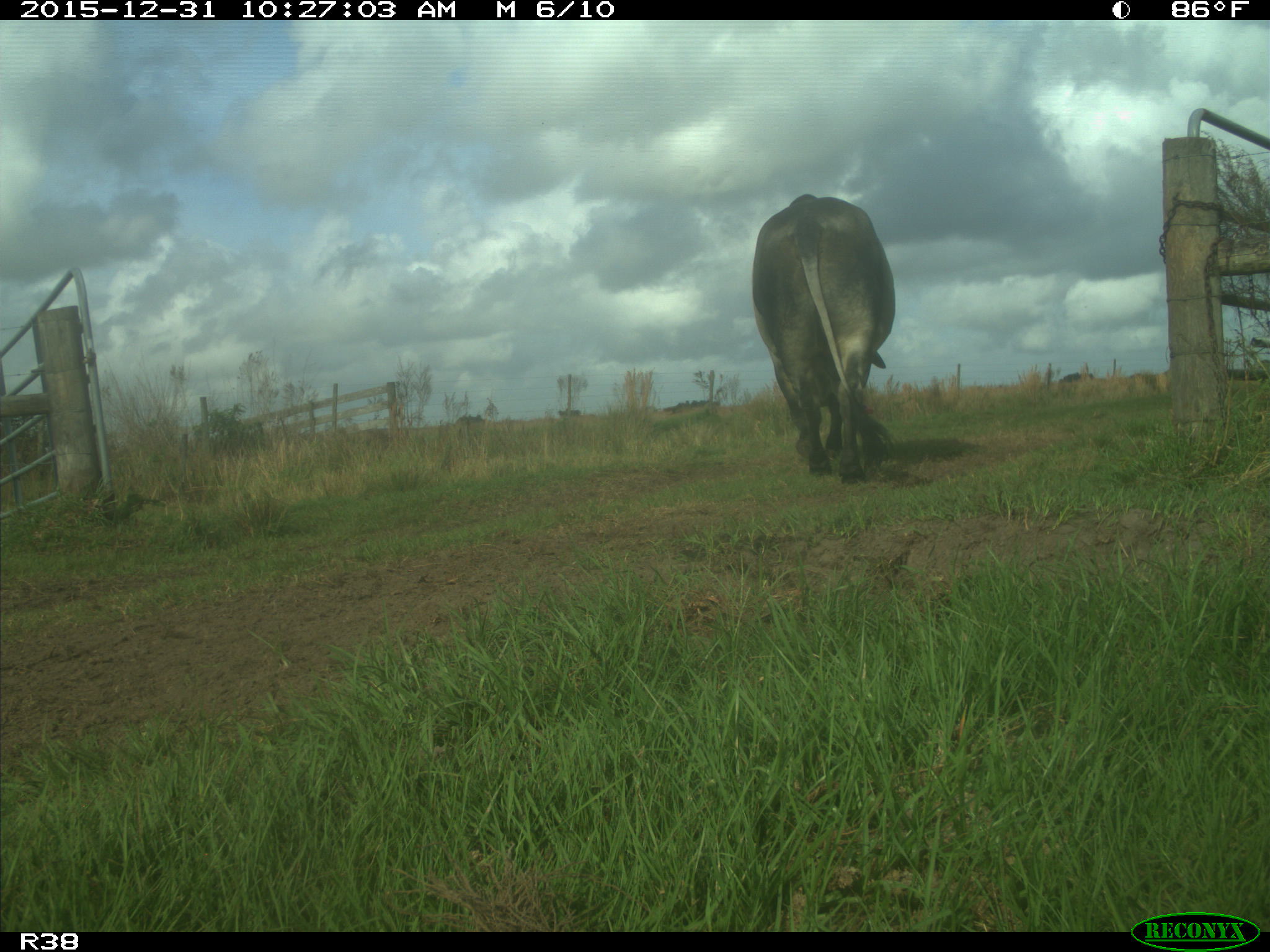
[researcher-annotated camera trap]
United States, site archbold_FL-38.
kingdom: Animalia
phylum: Chordata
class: Mammalia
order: Artiodactyla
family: Bovidae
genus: Bos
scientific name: Bos taurus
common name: domestic cow